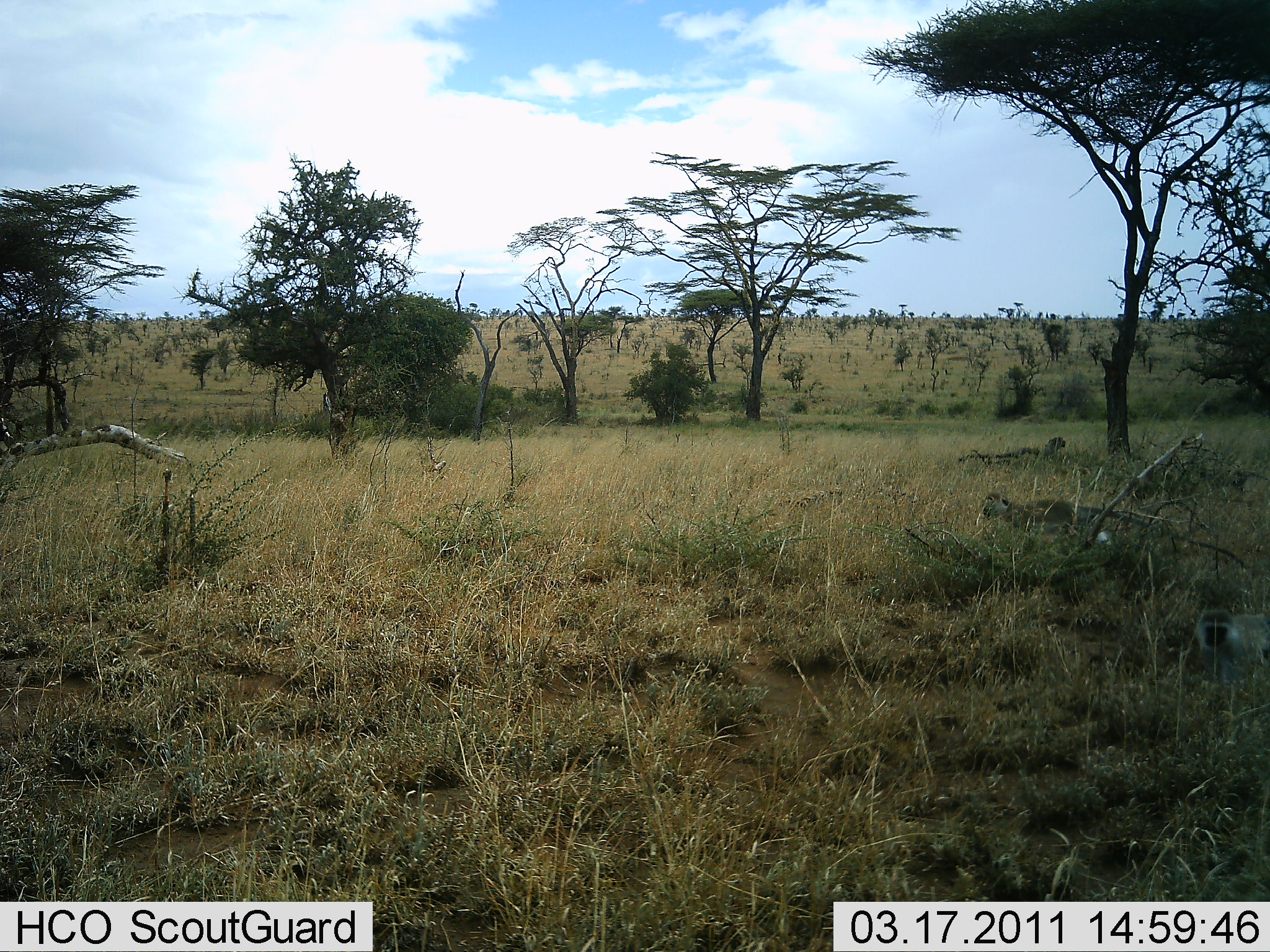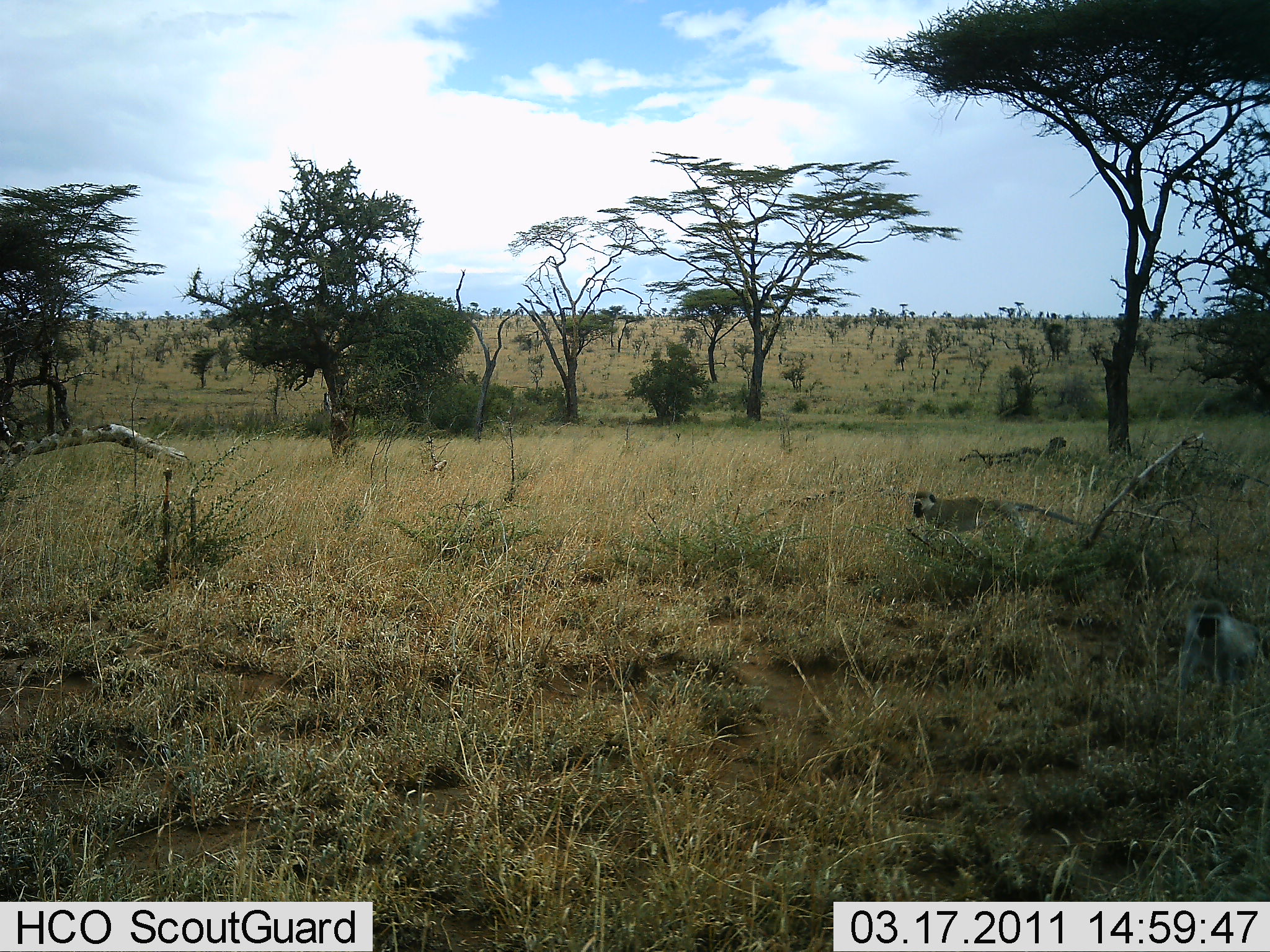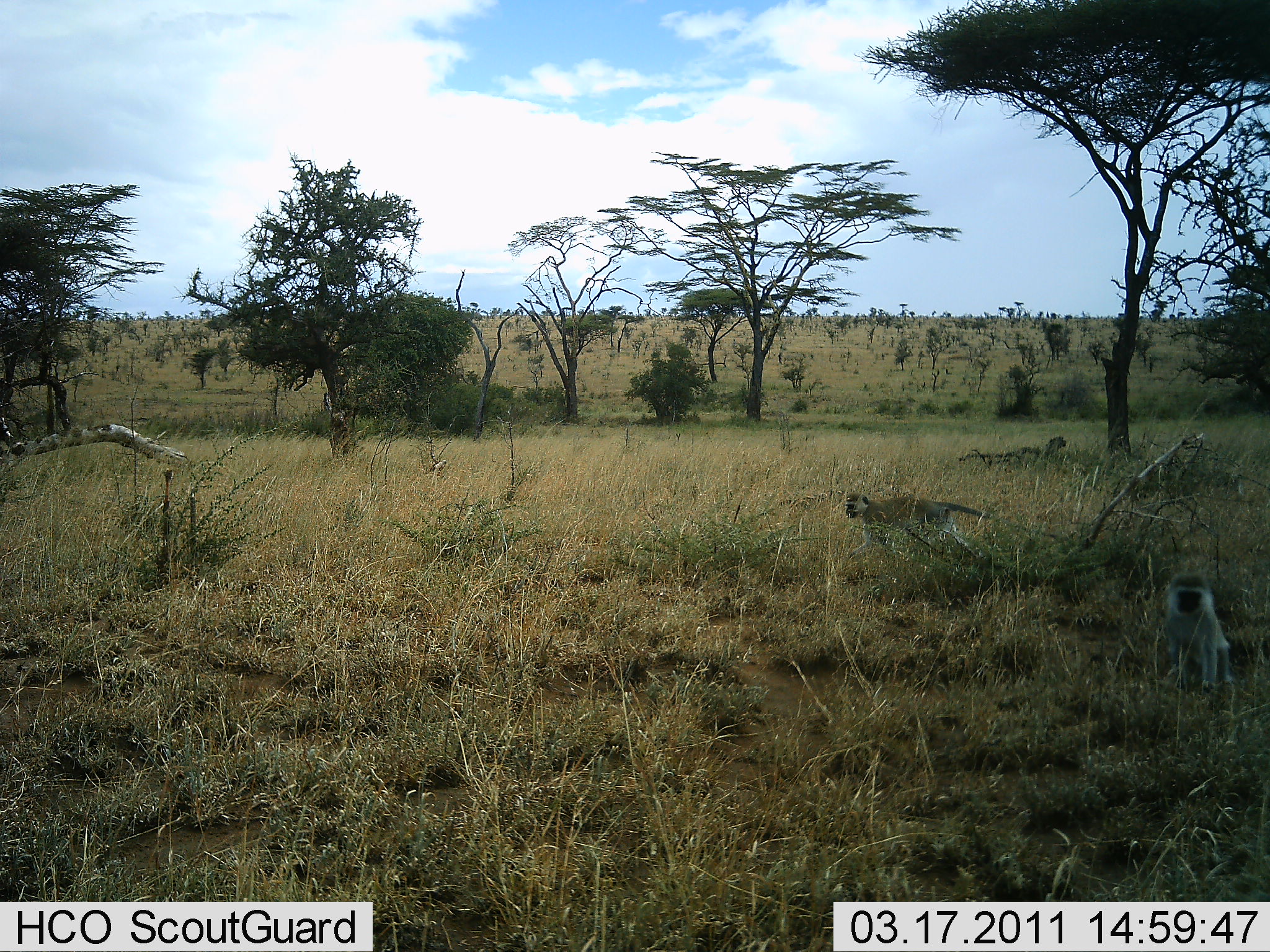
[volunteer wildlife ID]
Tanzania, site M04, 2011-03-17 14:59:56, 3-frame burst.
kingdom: Animalia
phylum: Chordata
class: Mammalia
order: Primates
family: Cercopithecidae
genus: Chlorocebus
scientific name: Chlorocebus pygerythrus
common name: vervet monkey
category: monkeyvervet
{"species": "monkeyvervet (vervet monkey) (Chlorocebus pygerythrus)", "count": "2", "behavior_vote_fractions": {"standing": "14%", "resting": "0%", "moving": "100%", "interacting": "7%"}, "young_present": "0%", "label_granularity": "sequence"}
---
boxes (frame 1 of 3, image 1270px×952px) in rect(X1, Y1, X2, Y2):
animal: rect(980, 488, 1246, 570); rect(1194, 607, 1270, 690)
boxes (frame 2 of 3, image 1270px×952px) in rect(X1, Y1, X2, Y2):
animal: rect(911, 490, 1161, 557); rect(1178, 598, 1270, 707)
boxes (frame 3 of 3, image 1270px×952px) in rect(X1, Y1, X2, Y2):
animal: rect(844, 491, 1067, 568); rect(1161, 570, 1232, 694)